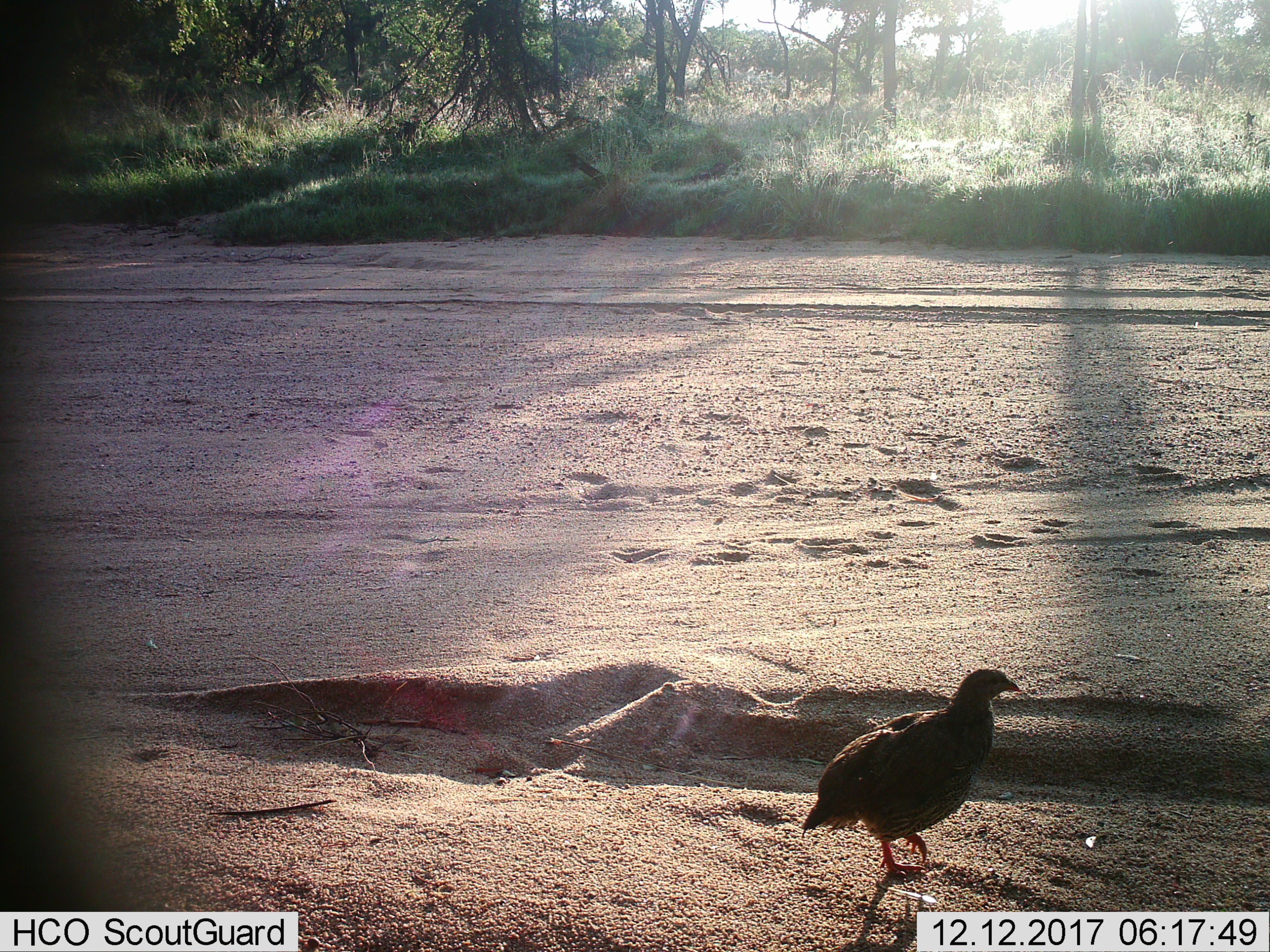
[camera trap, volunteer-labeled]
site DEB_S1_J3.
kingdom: Animalia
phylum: Chordata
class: Aves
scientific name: Aves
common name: bird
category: birdother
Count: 1.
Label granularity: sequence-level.